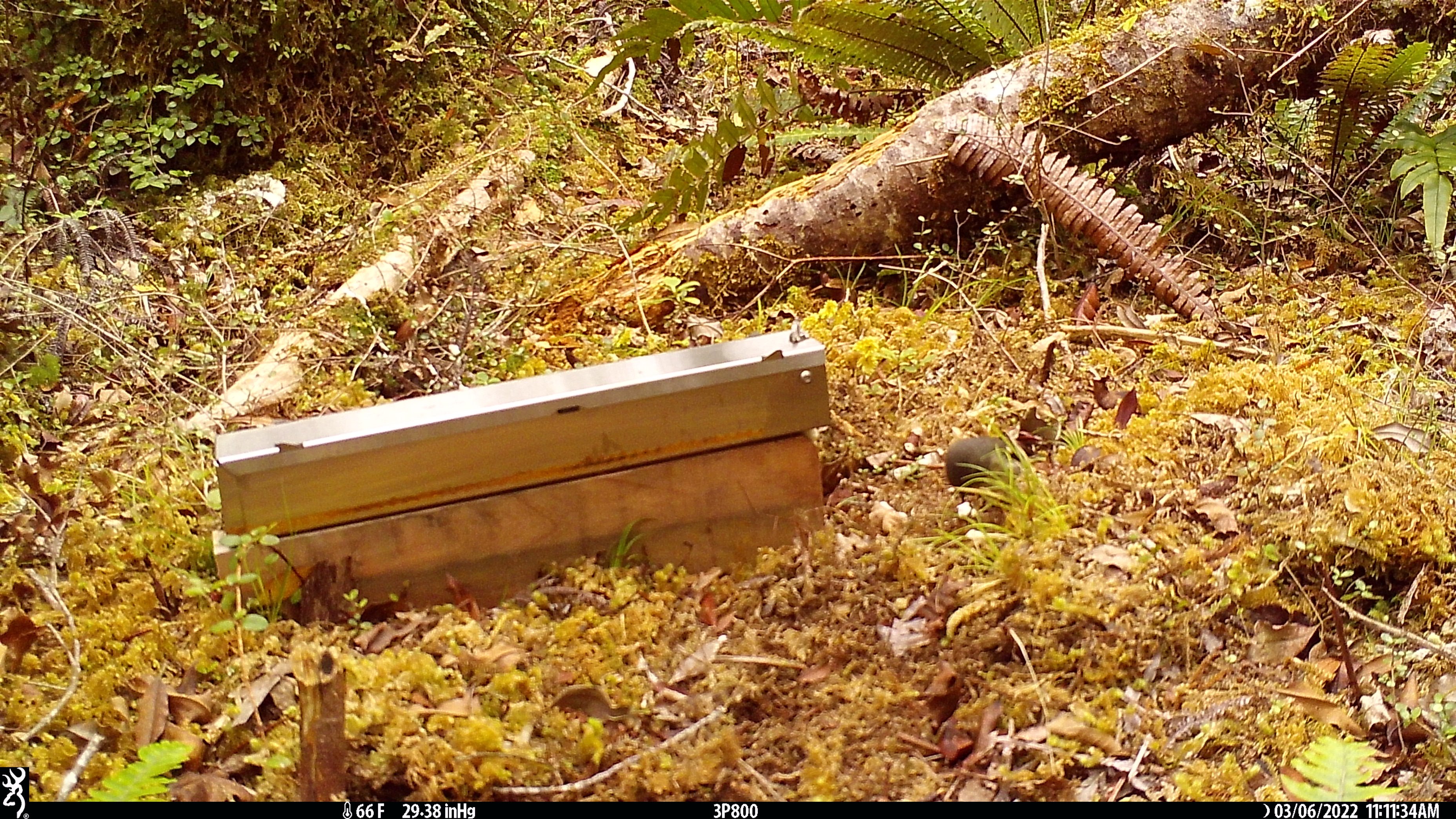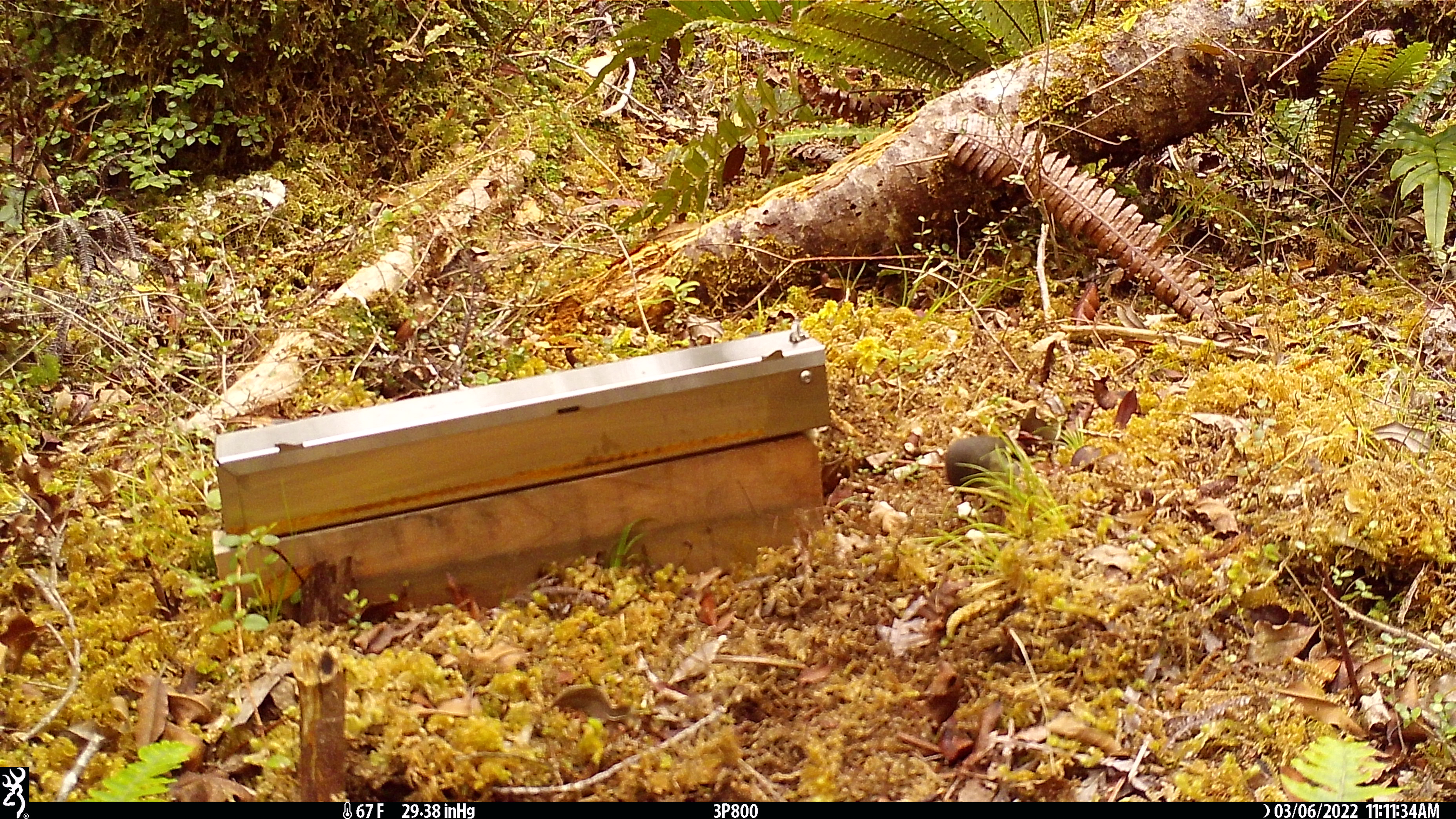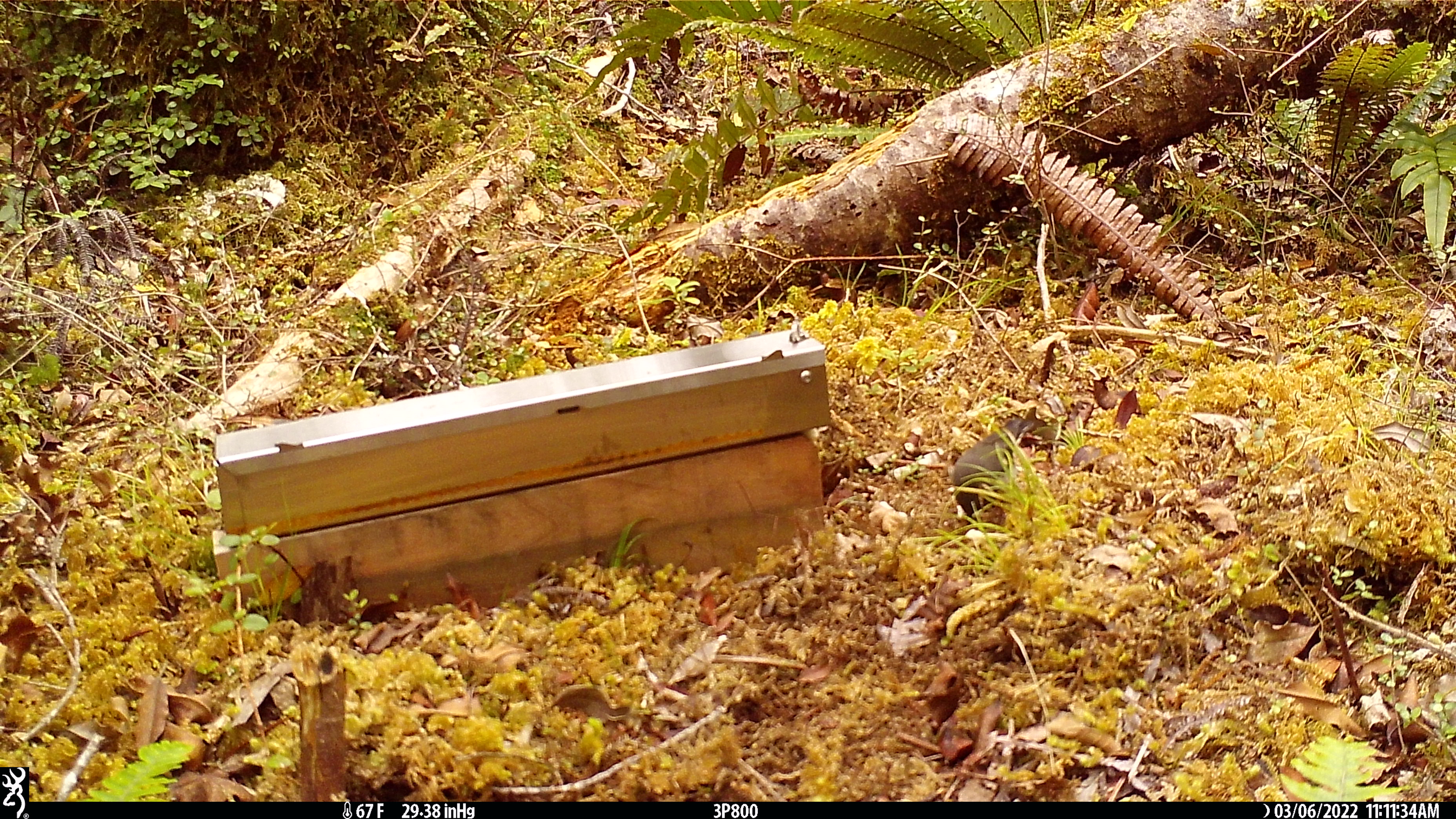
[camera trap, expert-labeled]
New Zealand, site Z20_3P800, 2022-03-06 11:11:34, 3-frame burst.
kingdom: Animalia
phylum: Chordata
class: Aves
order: Passeriformes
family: Petroicidae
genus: Petroica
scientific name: Petroica macrocephala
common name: tomtit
Tomtit (Petroica macrocephala).